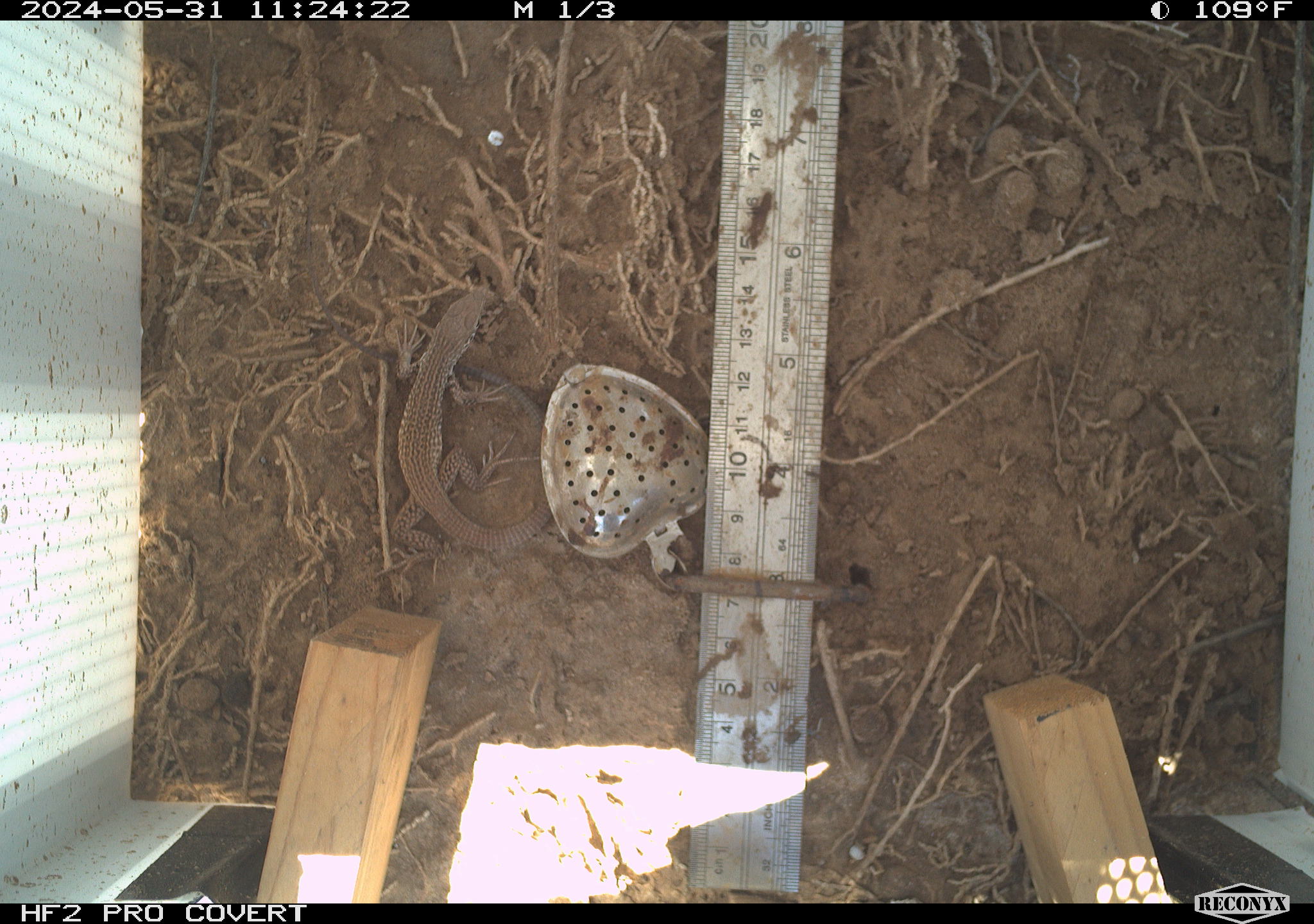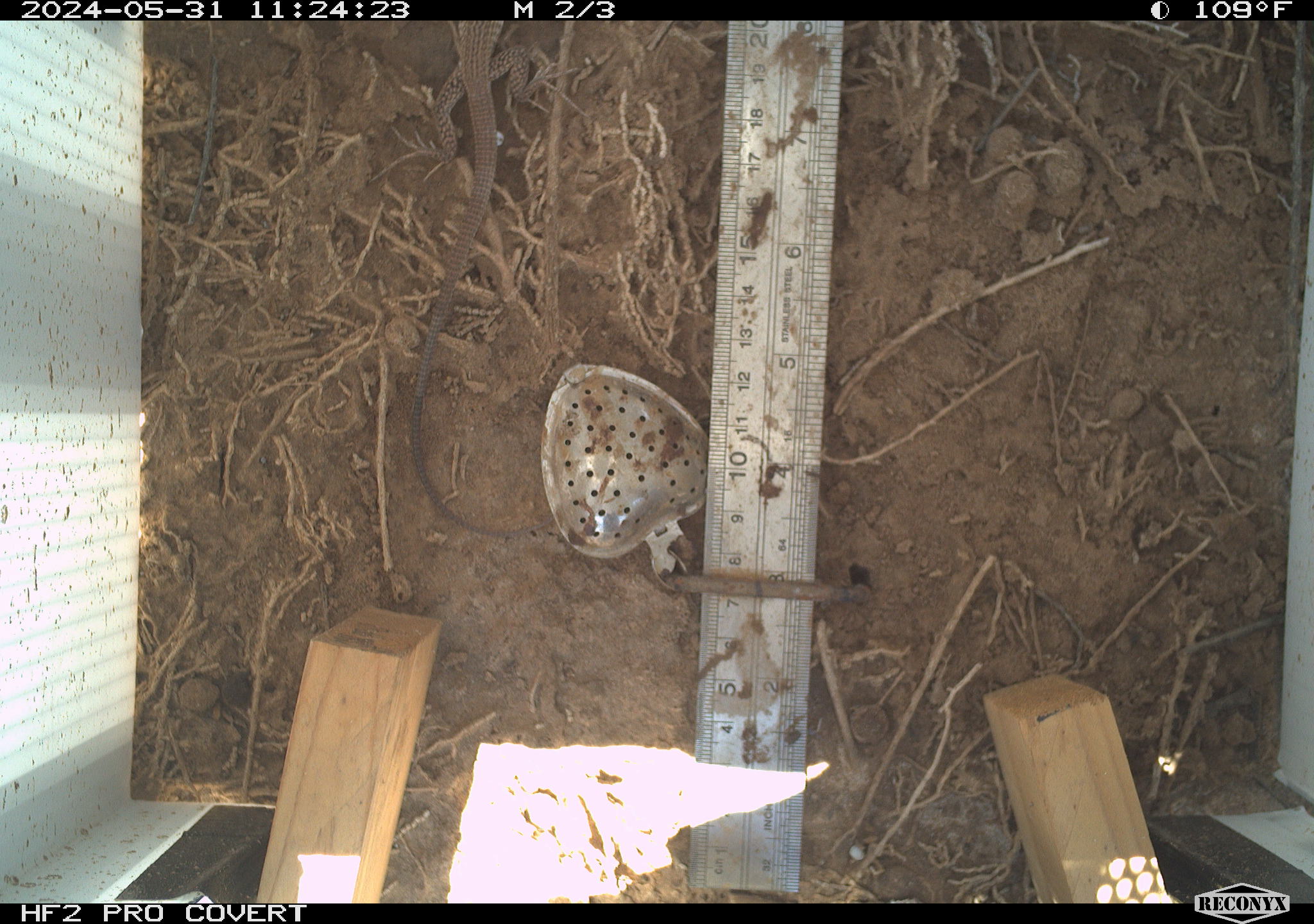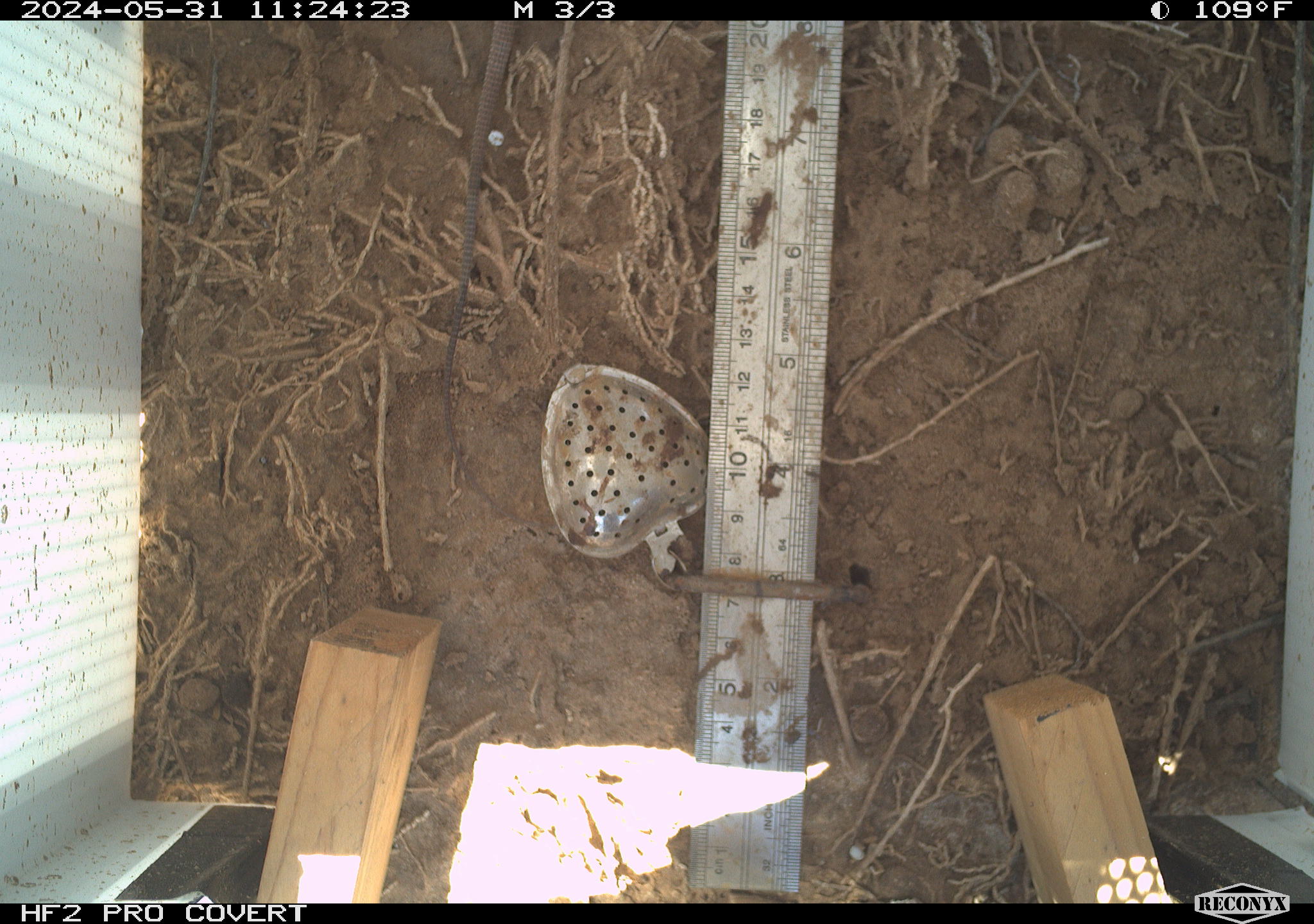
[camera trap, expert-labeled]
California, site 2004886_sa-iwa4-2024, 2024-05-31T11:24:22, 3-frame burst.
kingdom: Animalia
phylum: Chordata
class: Reptilia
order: Squamata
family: Teiidae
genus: Aspidoscelis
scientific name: Aspidoscelis tigris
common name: western whiptail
Western whiptail (Aspidoscelis tigris).